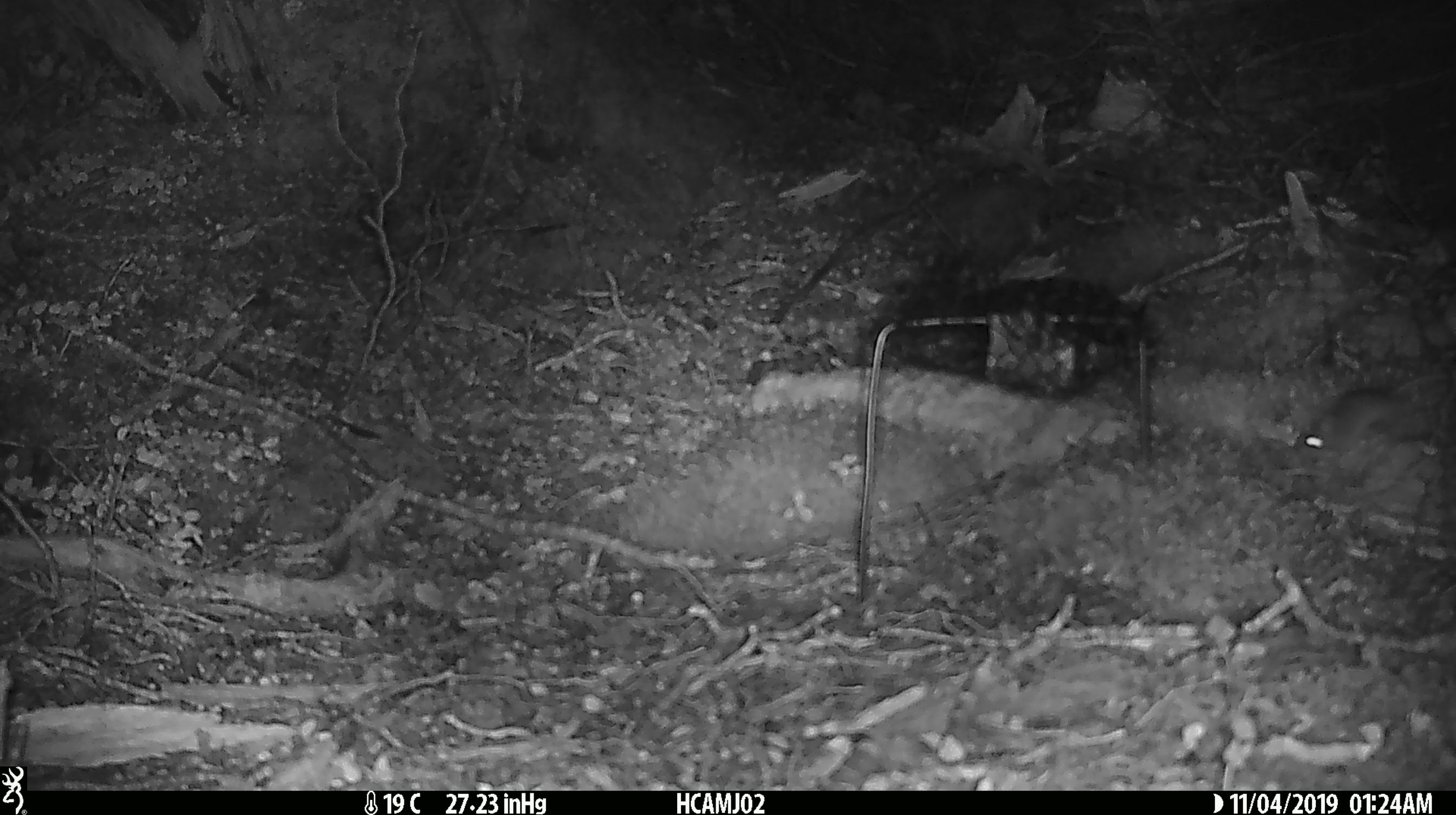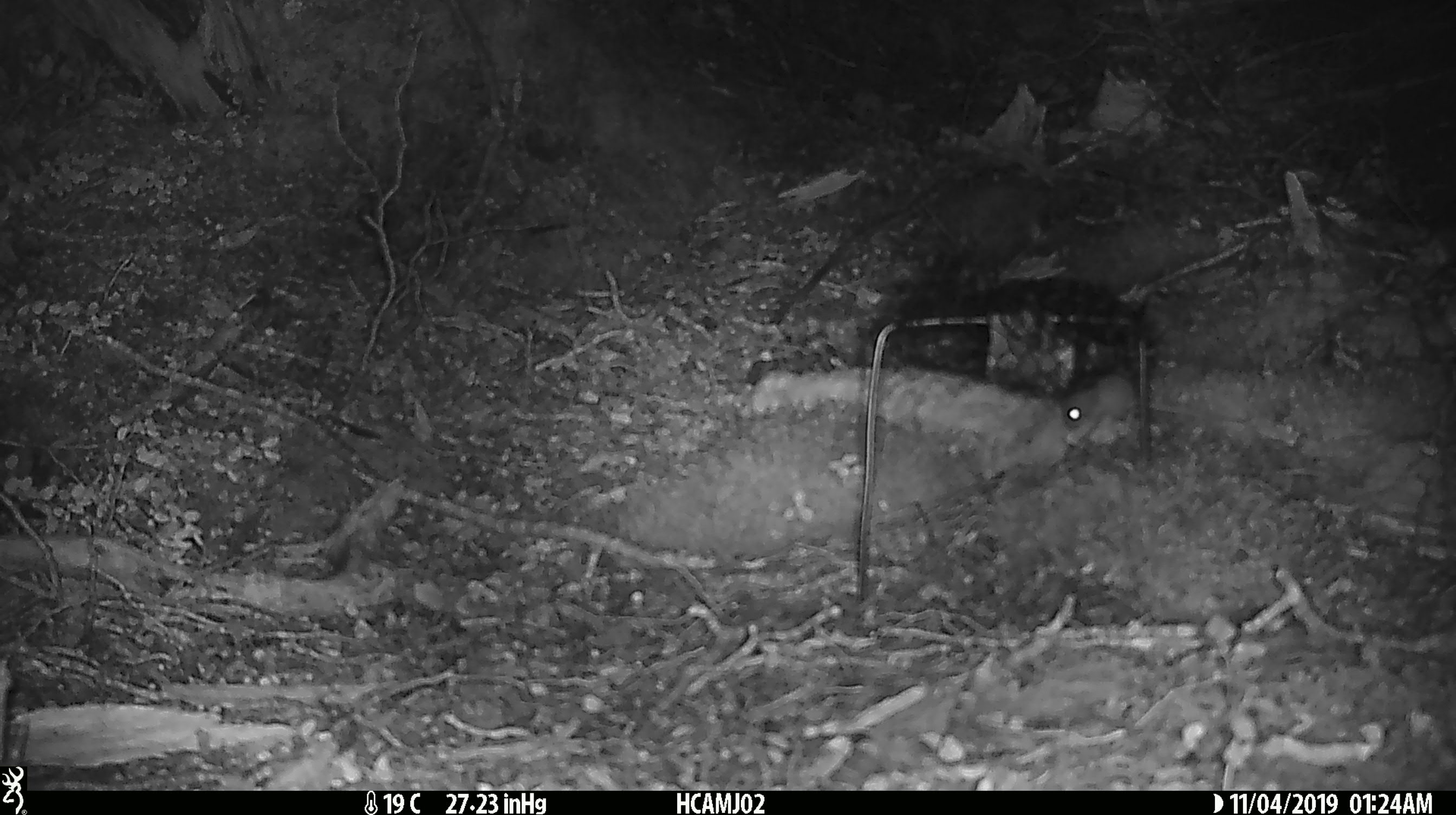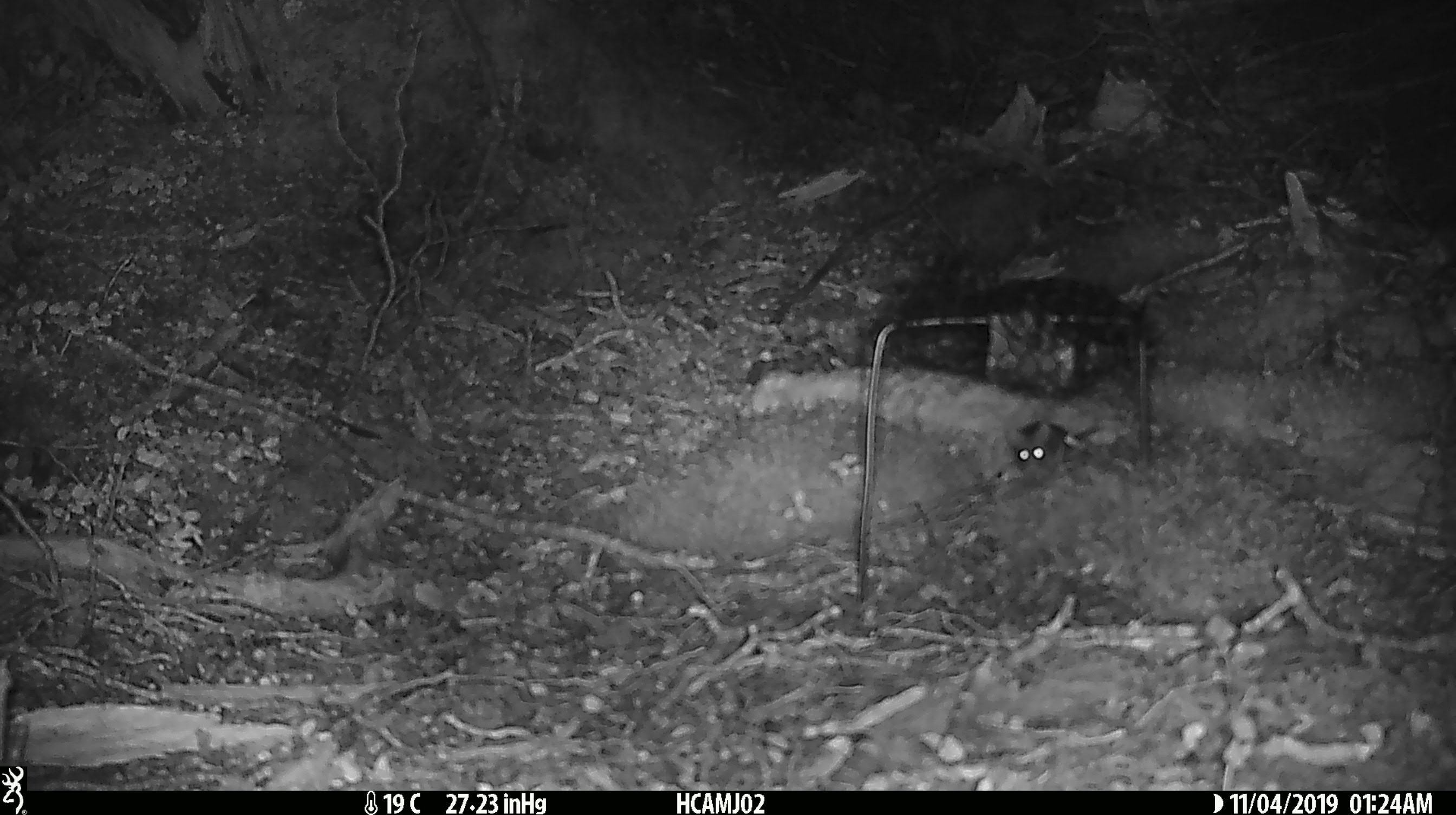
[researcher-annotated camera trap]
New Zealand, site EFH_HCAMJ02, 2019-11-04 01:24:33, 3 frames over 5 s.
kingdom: Animalia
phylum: Chordata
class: Mammalia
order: Rodentia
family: Muridae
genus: Mus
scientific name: Mus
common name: mouse